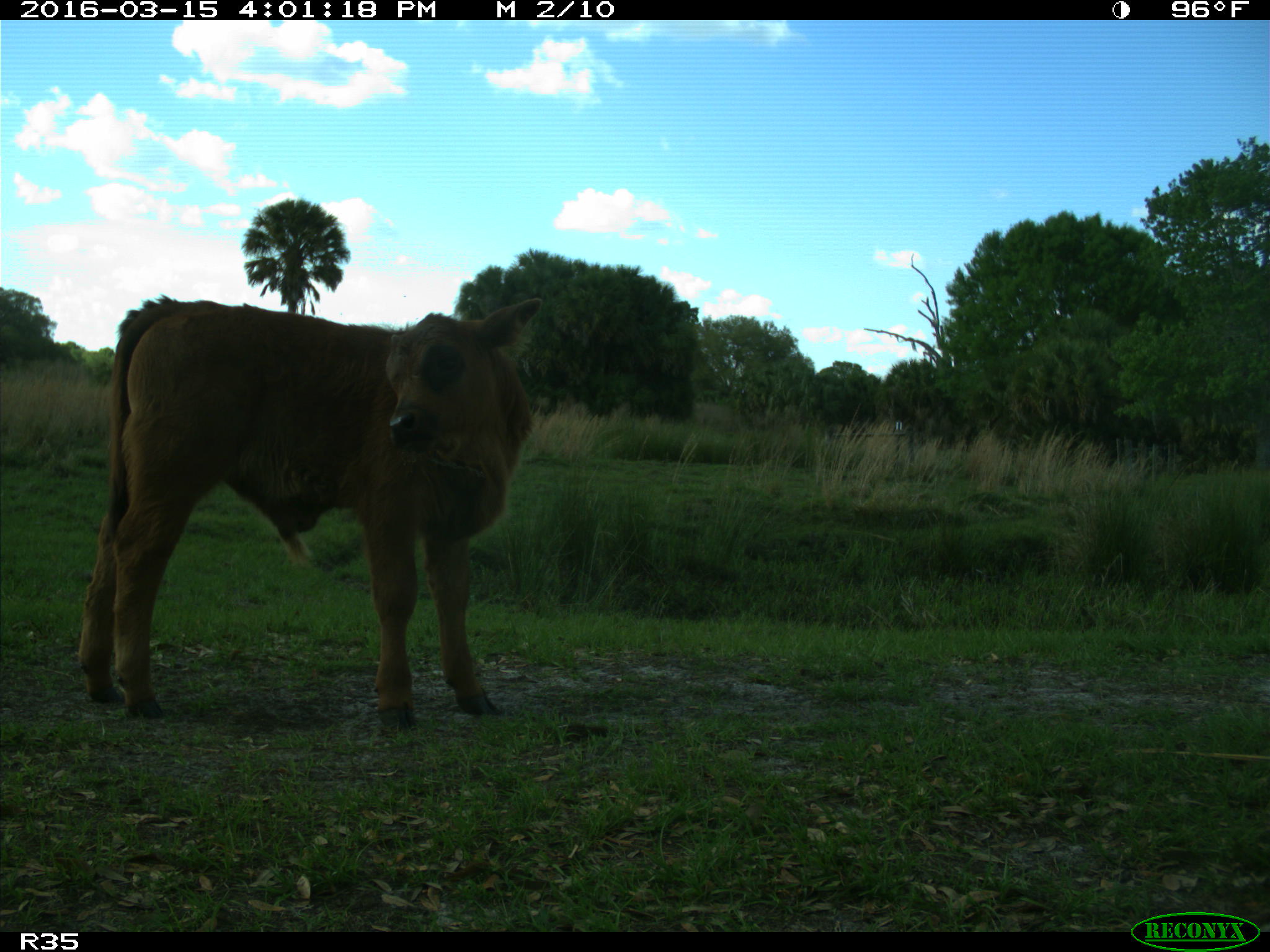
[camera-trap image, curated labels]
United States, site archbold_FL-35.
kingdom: Animalia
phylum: Chordata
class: Mammalia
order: Artiodactyla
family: Bovidae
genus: Bos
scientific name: Bos taurus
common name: domestic cow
Bos taurus (domestic cow).